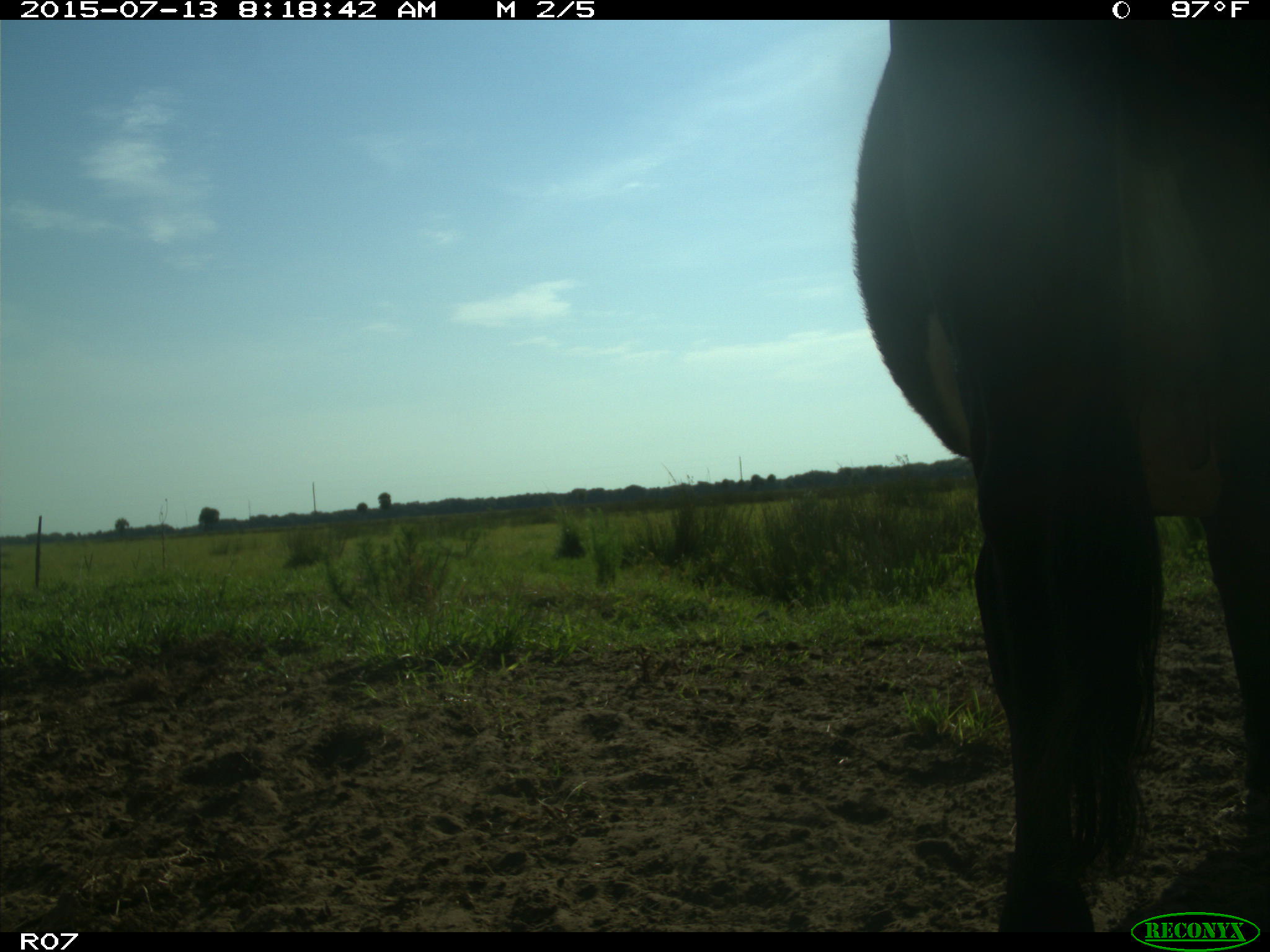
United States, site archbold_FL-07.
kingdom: Animalia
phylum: Chordata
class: Mammalia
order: Artiodactyla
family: Bovidae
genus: Bos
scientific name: Bos taurus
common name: domestic cow